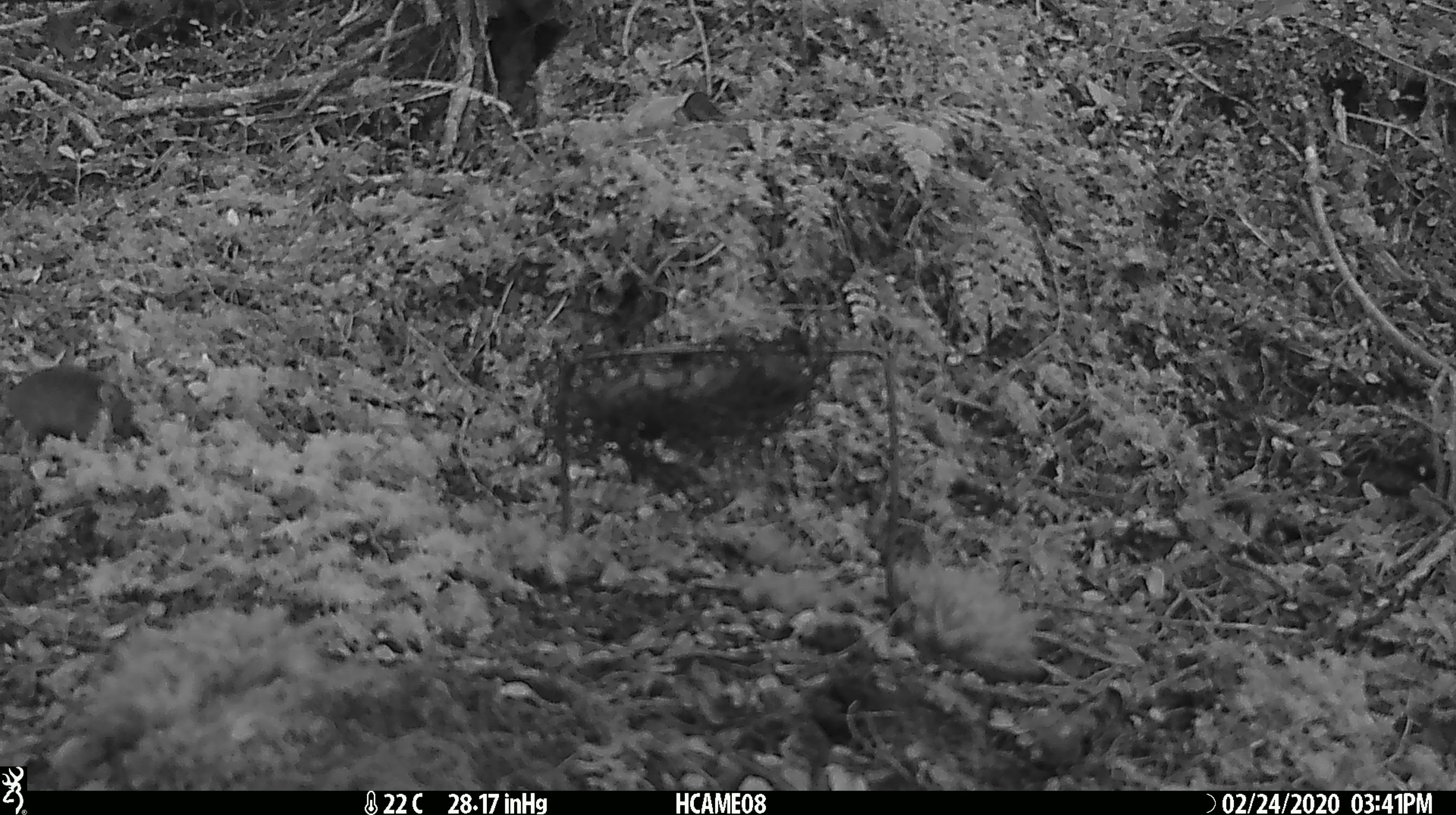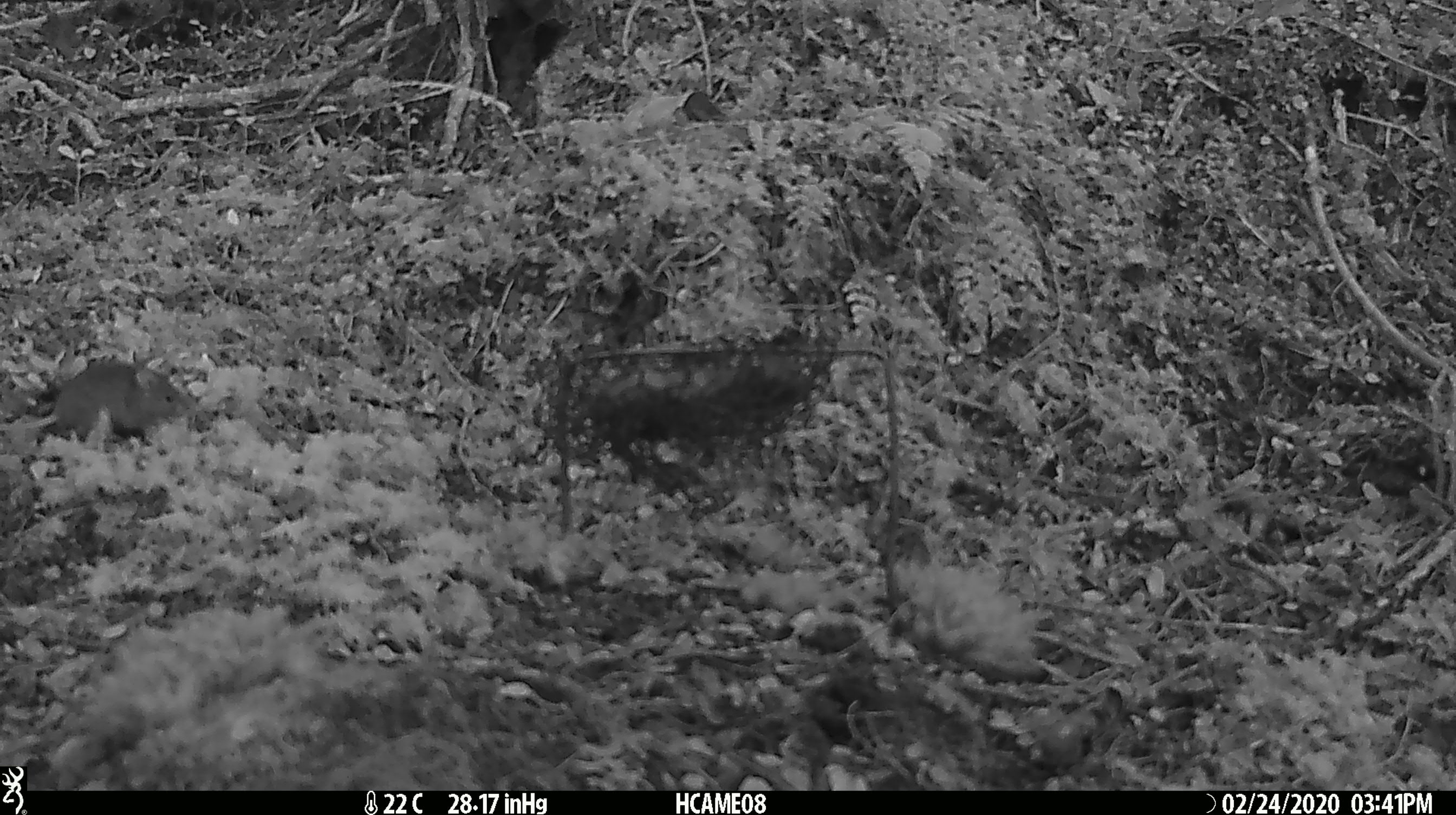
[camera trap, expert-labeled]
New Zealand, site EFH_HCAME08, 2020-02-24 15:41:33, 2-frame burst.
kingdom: Animalia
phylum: Chordata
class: Mammalia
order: Rodentia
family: Muridae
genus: Mus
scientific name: Mus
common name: mouse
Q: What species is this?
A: Mouse (Mus).